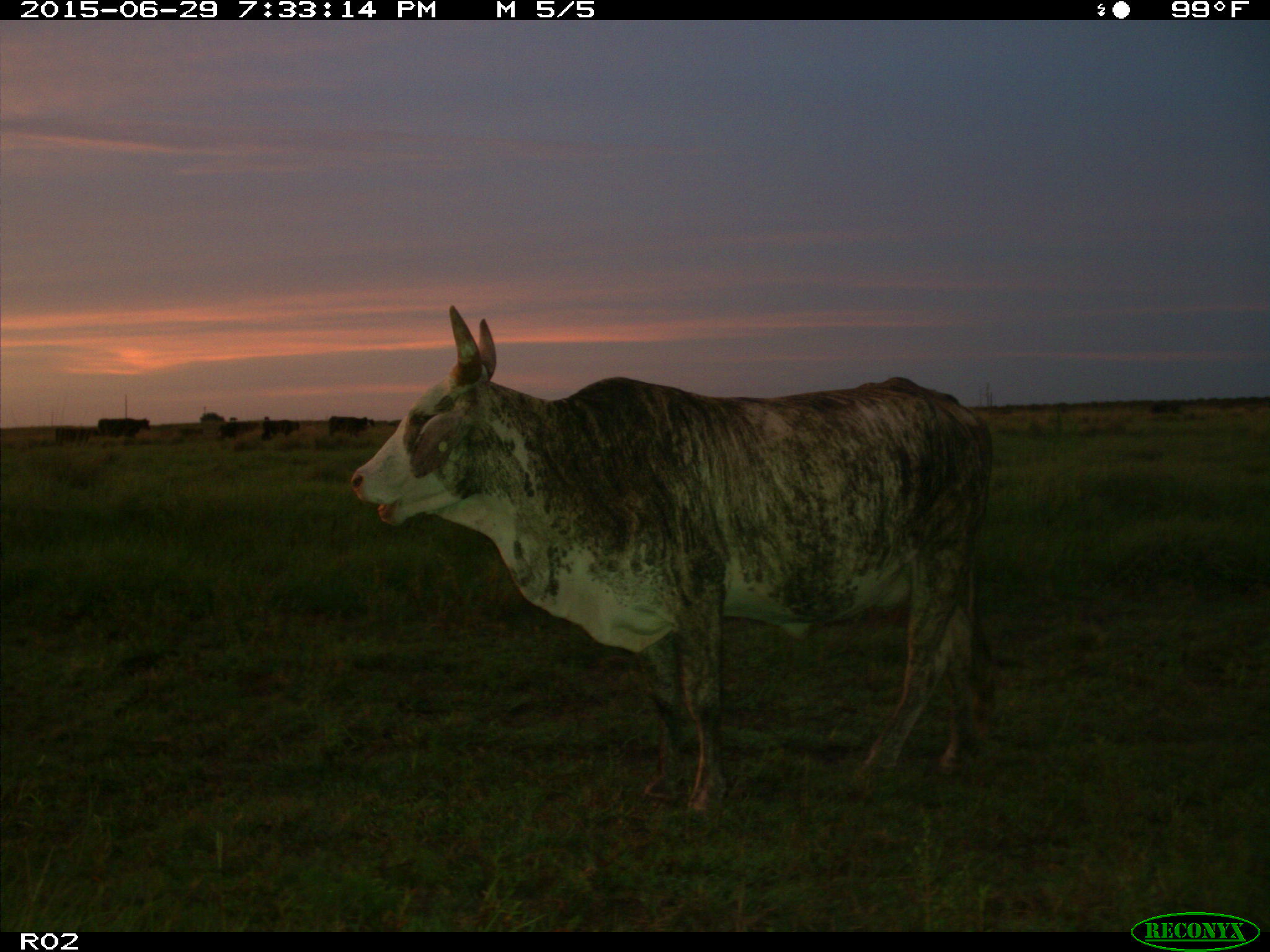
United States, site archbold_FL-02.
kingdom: Animalia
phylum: Chordata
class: Mammalia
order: Artiodactyla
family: Bovidae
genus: Bos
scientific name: Bos taurus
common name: domestic cow